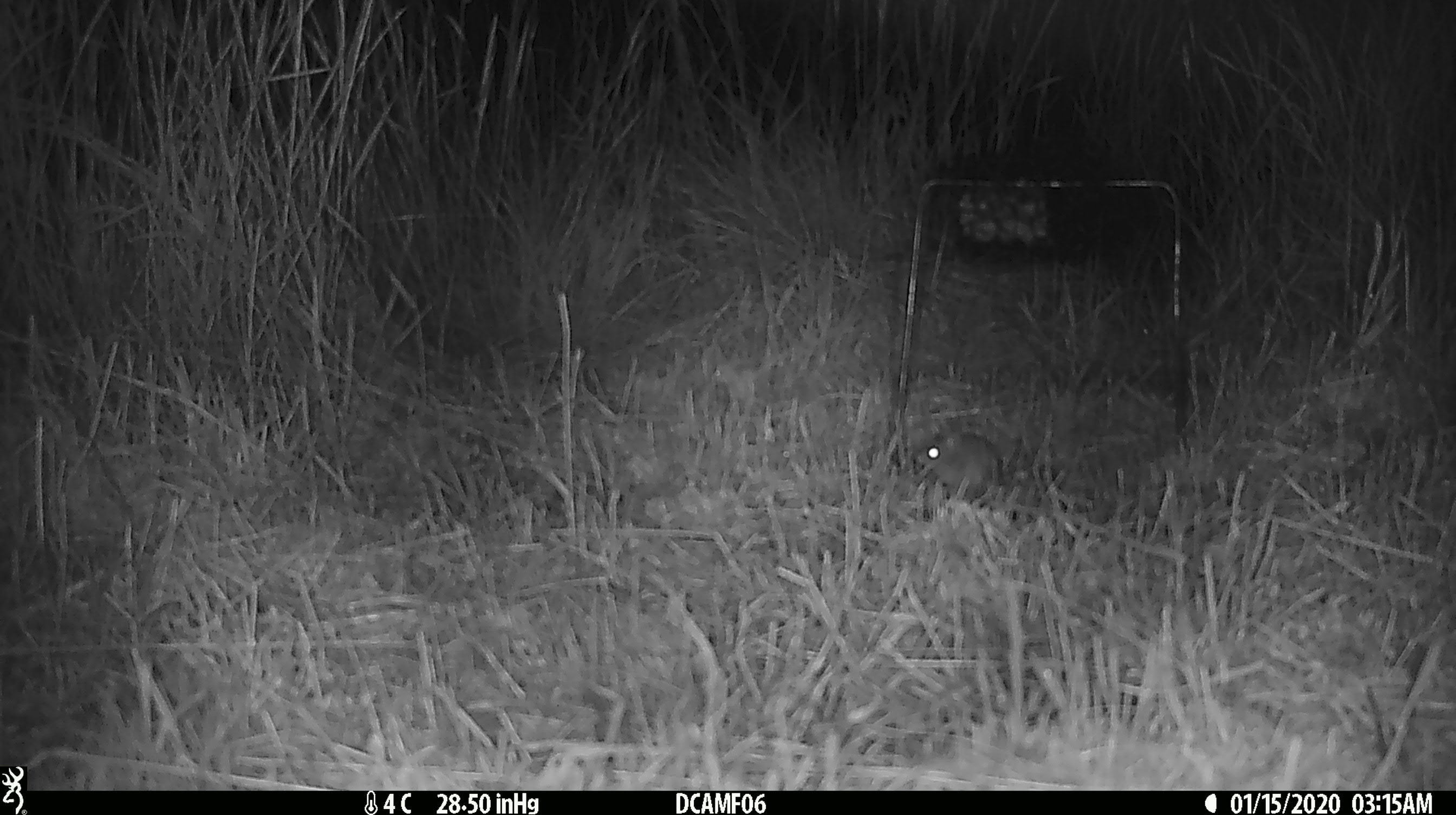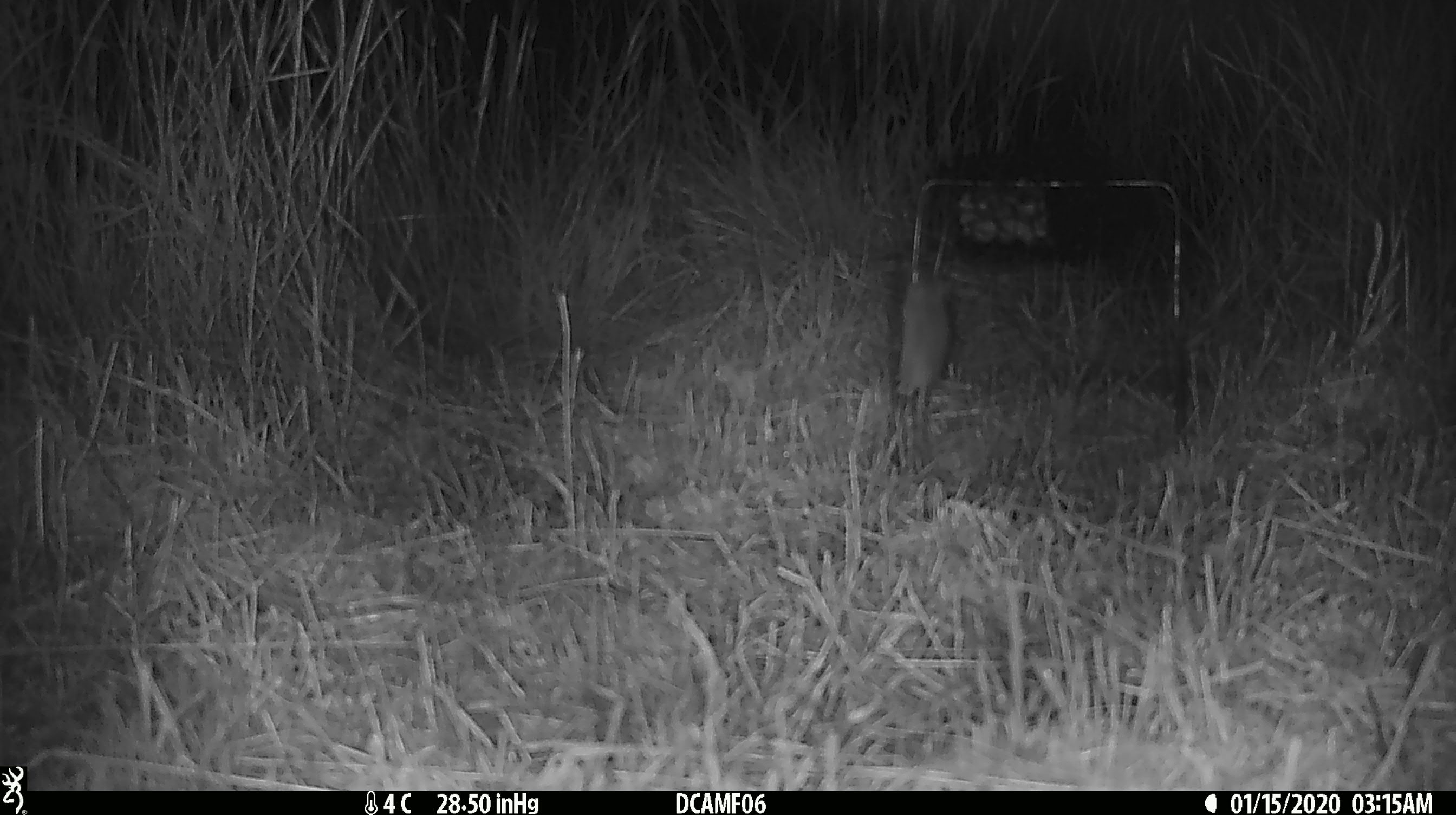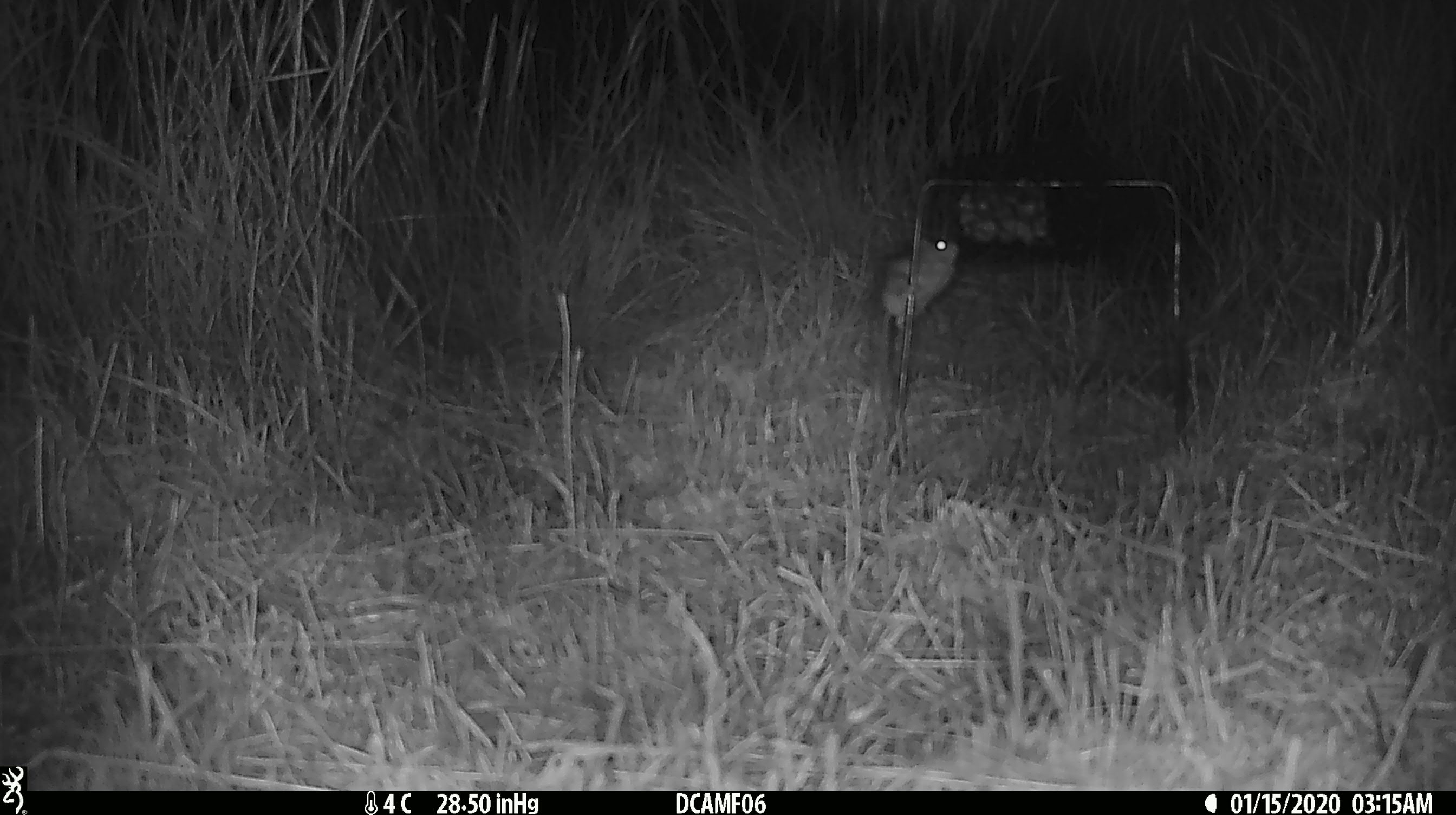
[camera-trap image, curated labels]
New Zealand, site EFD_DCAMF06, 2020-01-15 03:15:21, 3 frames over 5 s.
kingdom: Animalia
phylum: Chordata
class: Mammalia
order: Rodentia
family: Muridae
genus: Mus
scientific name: Mus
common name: mouse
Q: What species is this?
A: Mouse (Mus).